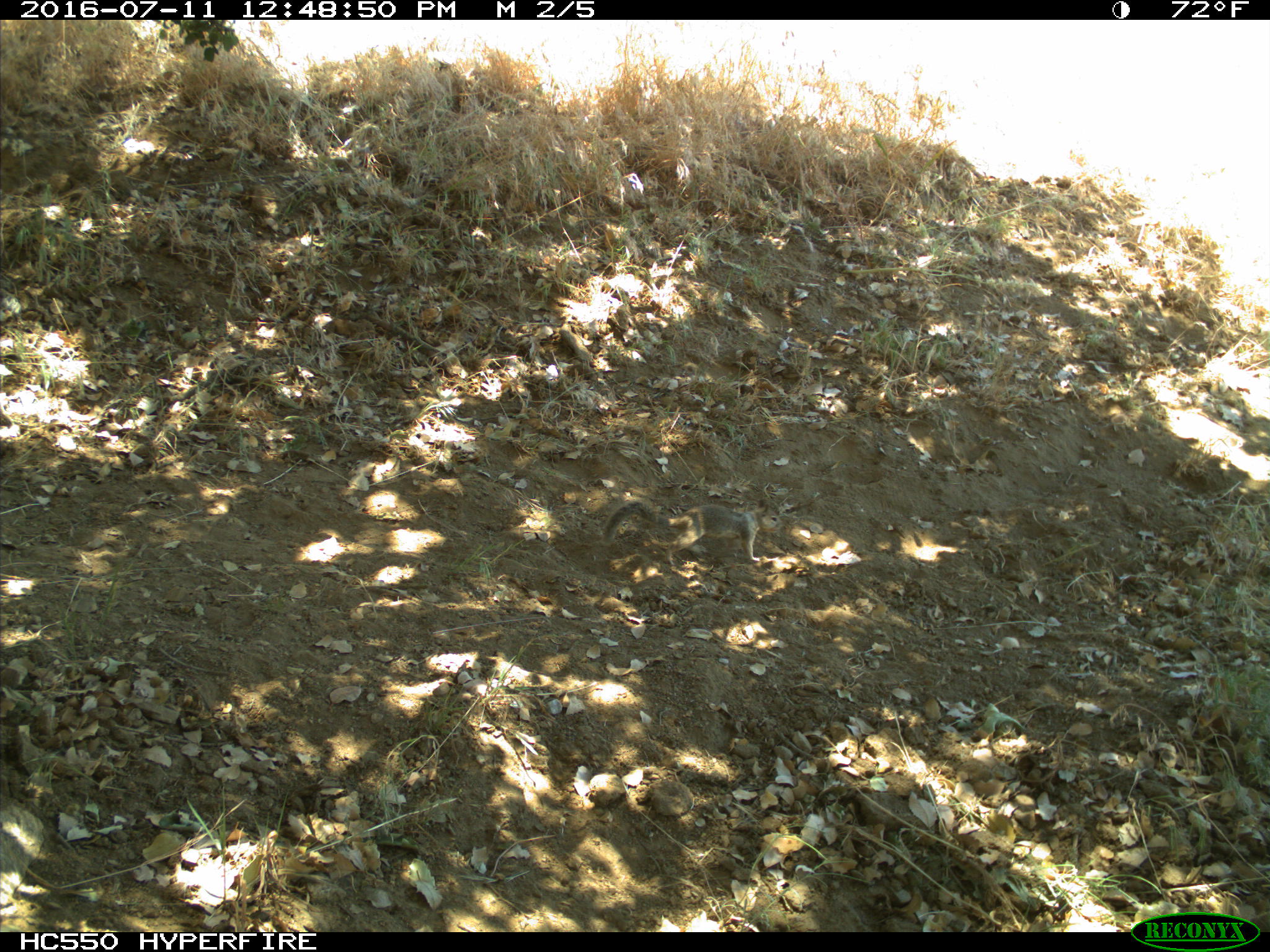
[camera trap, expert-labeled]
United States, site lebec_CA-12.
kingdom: Animalia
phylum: Chordata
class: Mammalia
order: Rodentia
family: Sciuridae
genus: Otospermophilus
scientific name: Otospermophilus beecheyi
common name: california ground squirrel